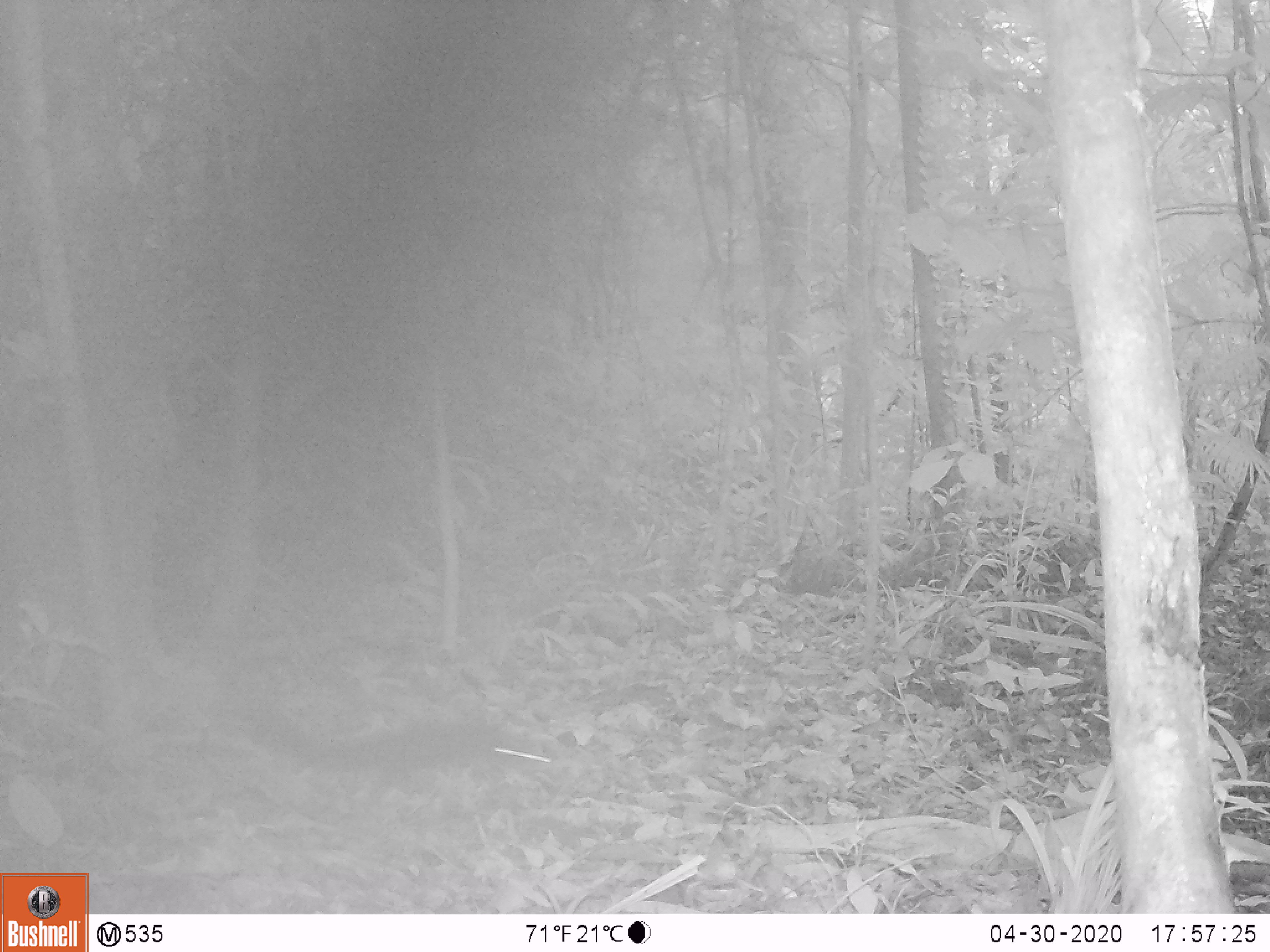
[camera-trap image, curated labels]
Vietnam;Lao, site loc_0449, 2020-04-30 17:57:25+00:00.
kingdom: Animalia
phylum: Chordata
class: Mammalia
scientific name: Mammalia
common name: mammal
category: unidentified small mammal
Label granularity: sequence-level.